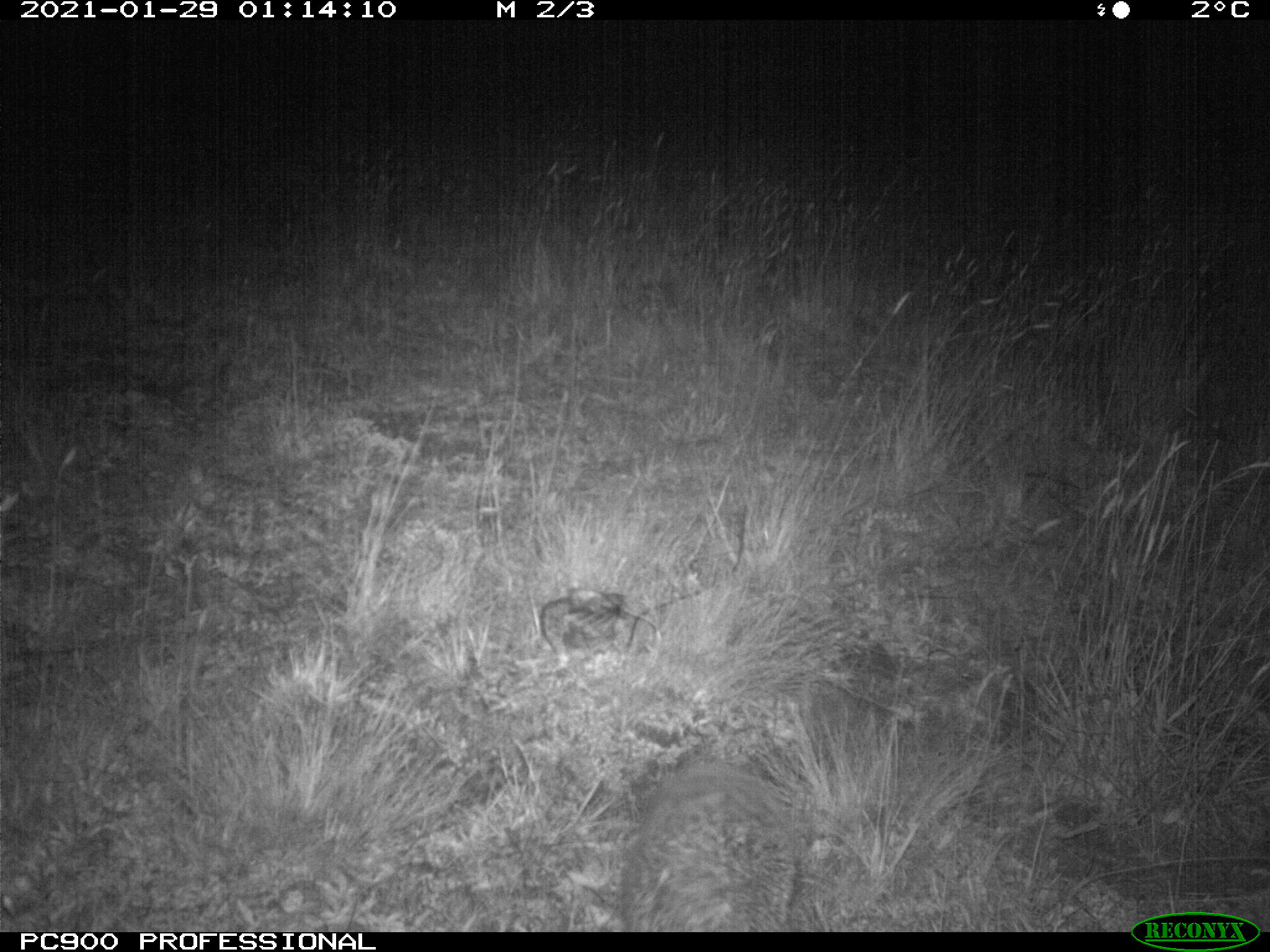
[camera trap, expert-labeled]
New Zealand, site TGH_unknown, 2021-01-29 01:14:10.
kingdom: Animalia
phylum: Chordata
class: Mammalia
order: Eulipotyphla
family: Erinaceidae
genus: Erinaceus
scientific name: Erinaceus europaeus europaeus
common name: european hedgehog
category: hedgehog